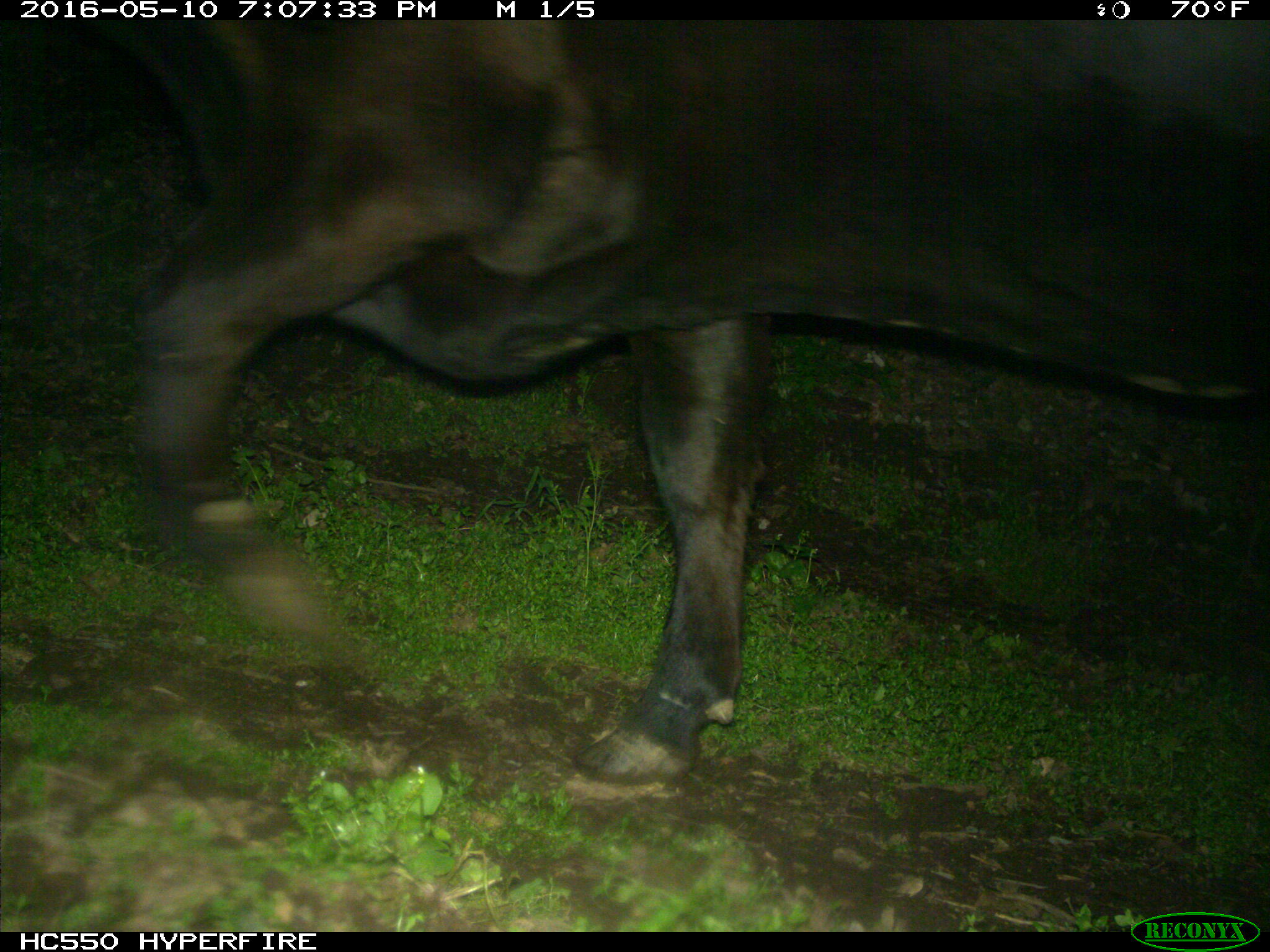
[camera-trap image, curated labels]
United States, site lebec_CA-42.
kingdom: Animalia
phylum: Chordata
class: Mammalia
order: Artiodactyla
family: Bovidae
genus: Bos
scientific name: Bos taurus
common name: domestic cow